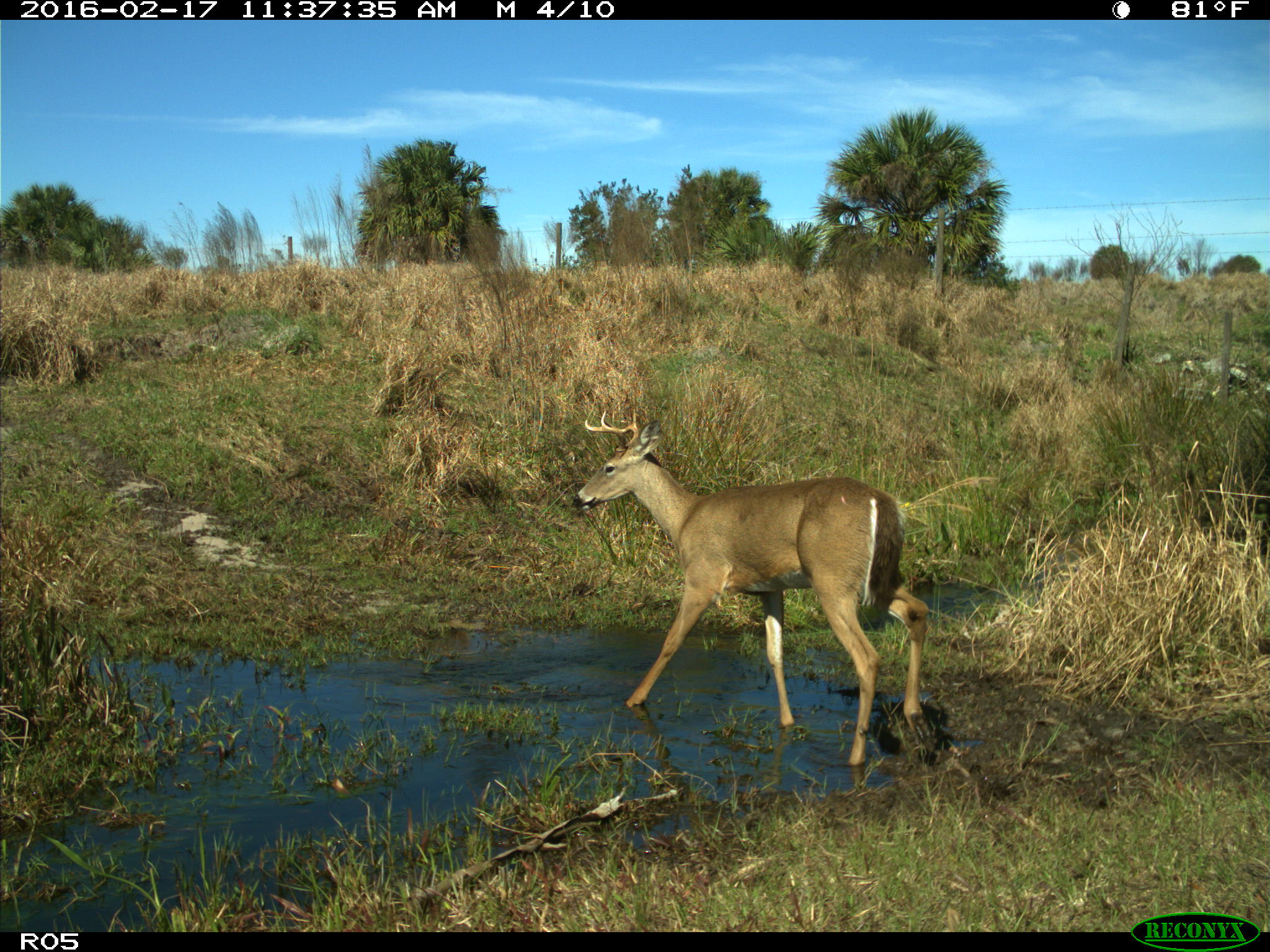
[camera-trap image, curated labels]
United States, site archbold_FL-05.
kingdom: Animalia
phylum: Chordata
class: Mammalia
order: Artiodactyla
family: Cervidae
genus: Odocoileus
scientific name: Odocoileus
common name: deer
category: unidentified deer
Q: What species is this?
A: Unidentified deer (deer) (Odocoileus).